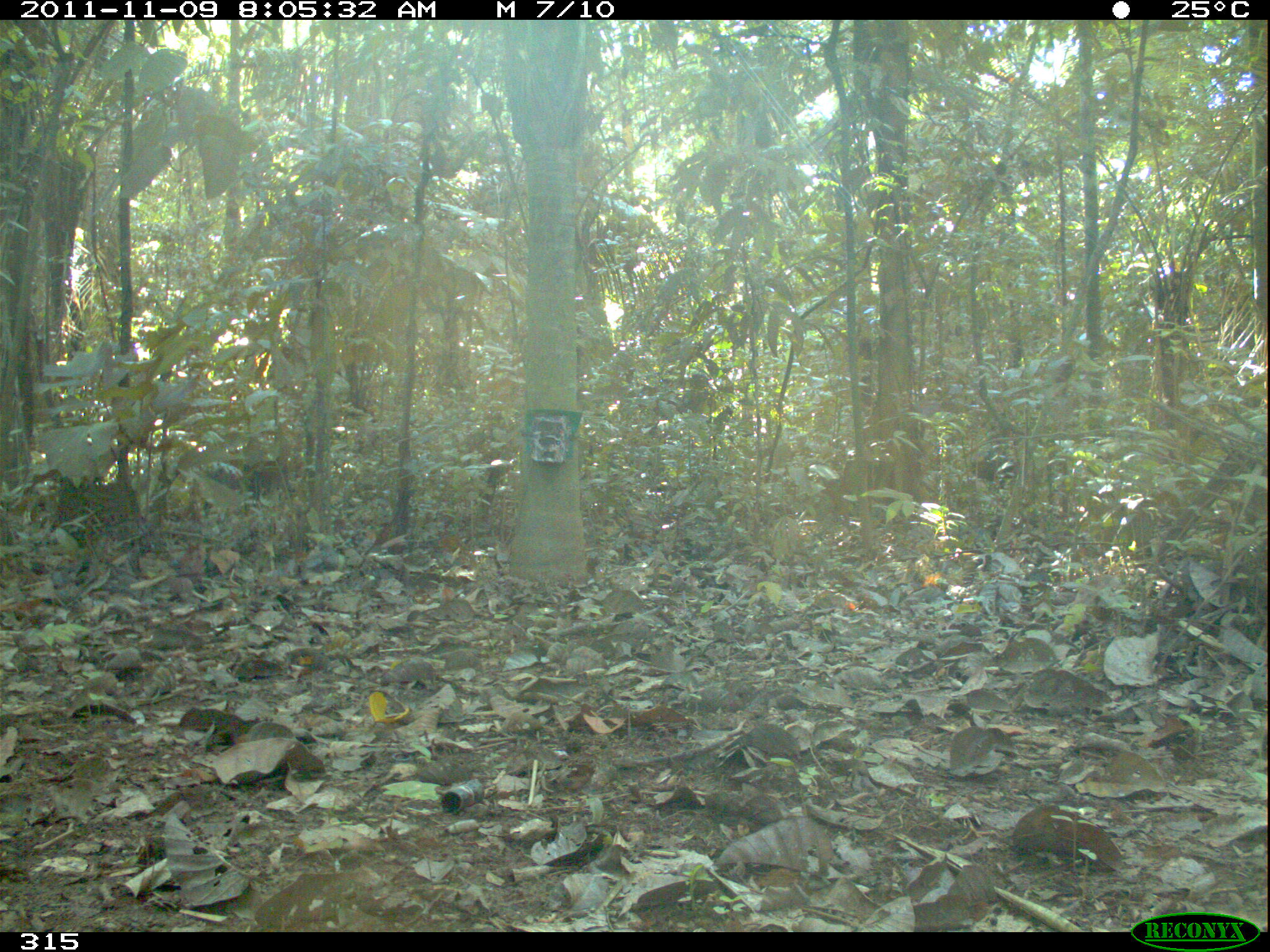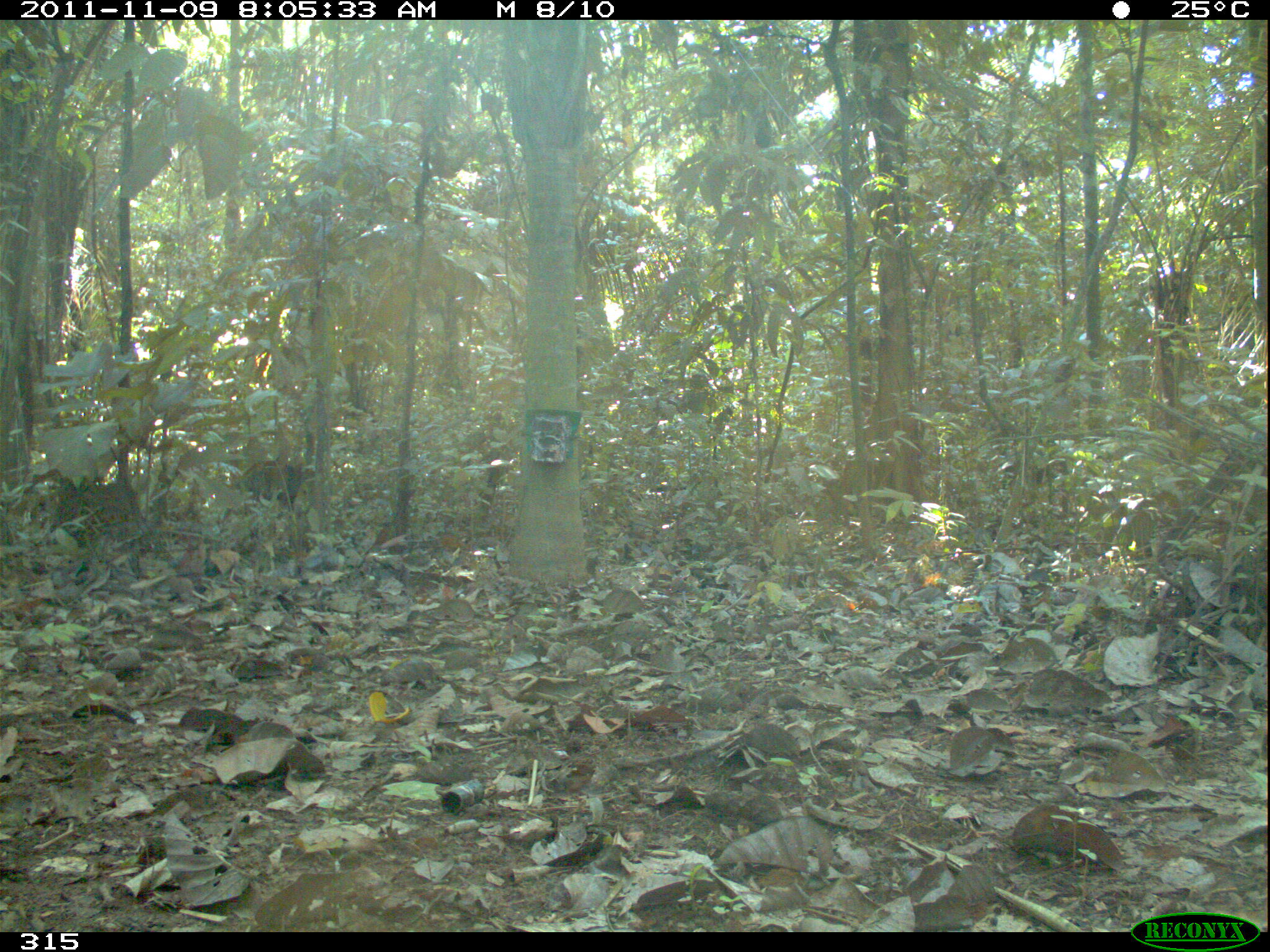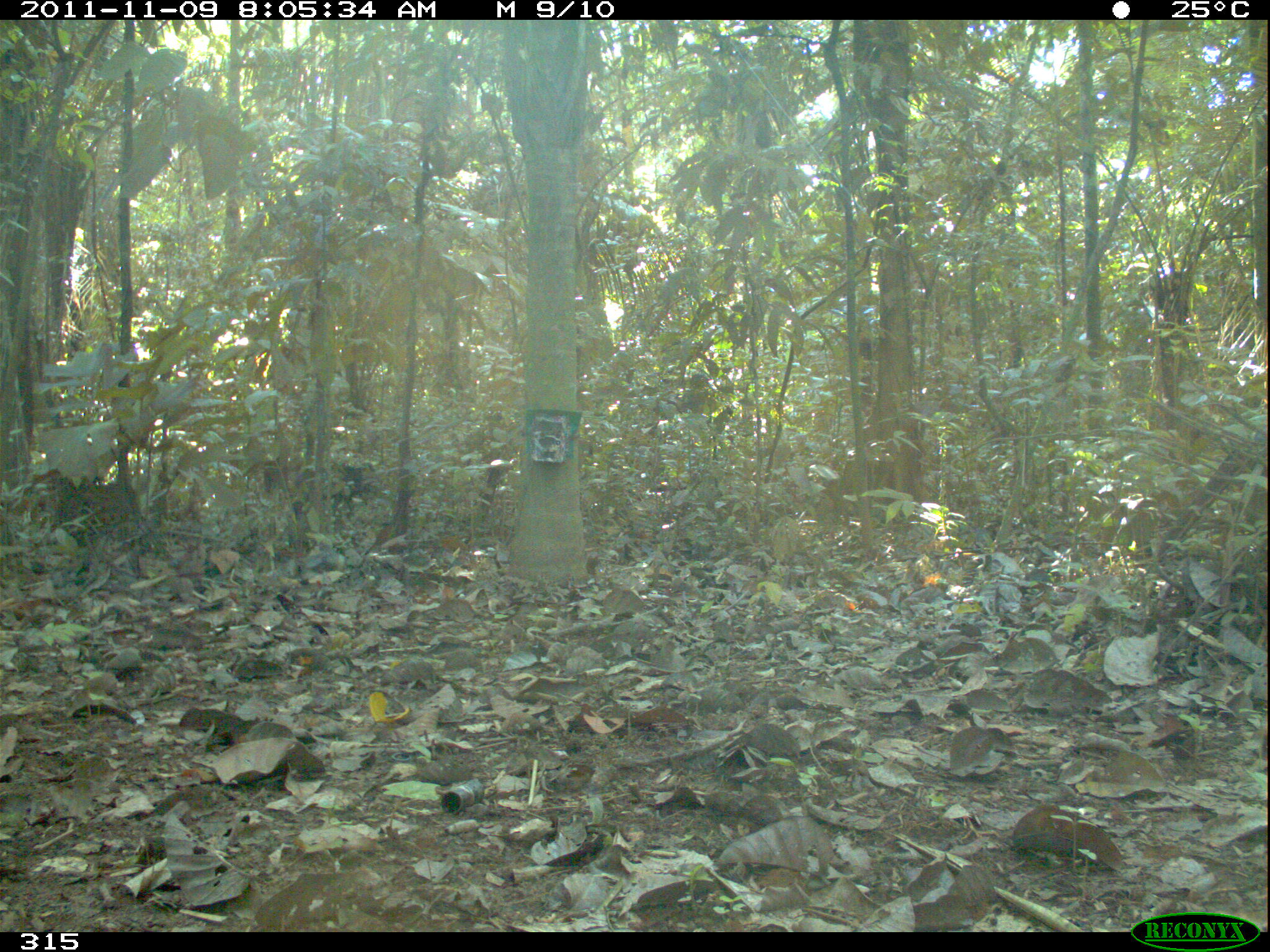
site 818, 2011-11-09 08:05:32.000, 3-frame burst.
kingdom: Animalia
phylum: Chordata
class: Mammalia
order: Artiodactyla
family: Tayassuidae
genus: Tayassu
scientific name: Tayassu pecari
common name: white-lipped peccary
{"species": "Tayassu pecari (white-lipped peccary)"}